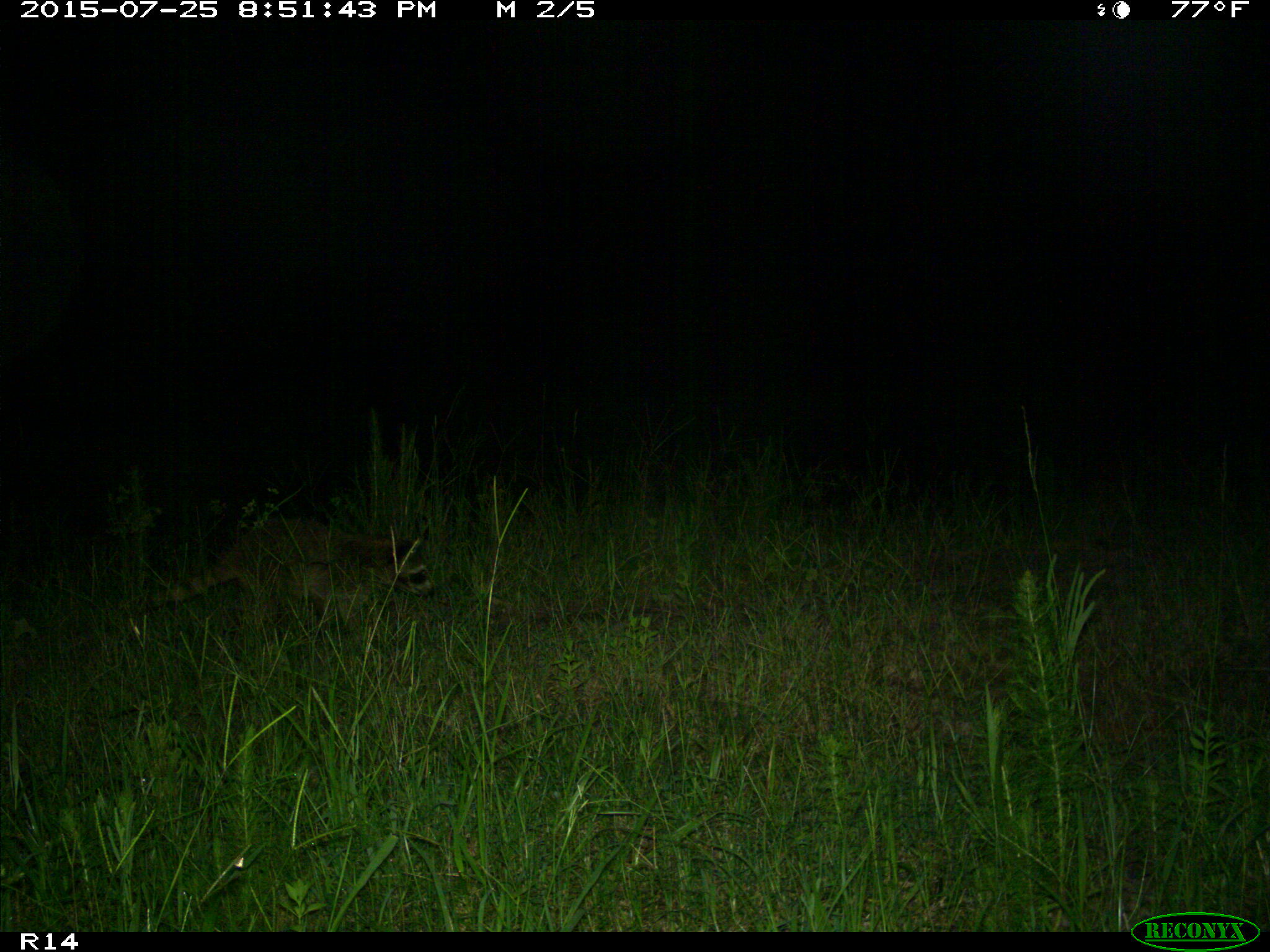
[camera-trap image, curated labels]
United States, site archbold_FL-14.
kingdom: Animalia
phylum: Chordata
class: Mammalia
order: Carnivora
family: Procyonidae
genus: Procyon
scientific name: Procyon lotor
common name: common raccoon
Procyon lotor (common raccoon).